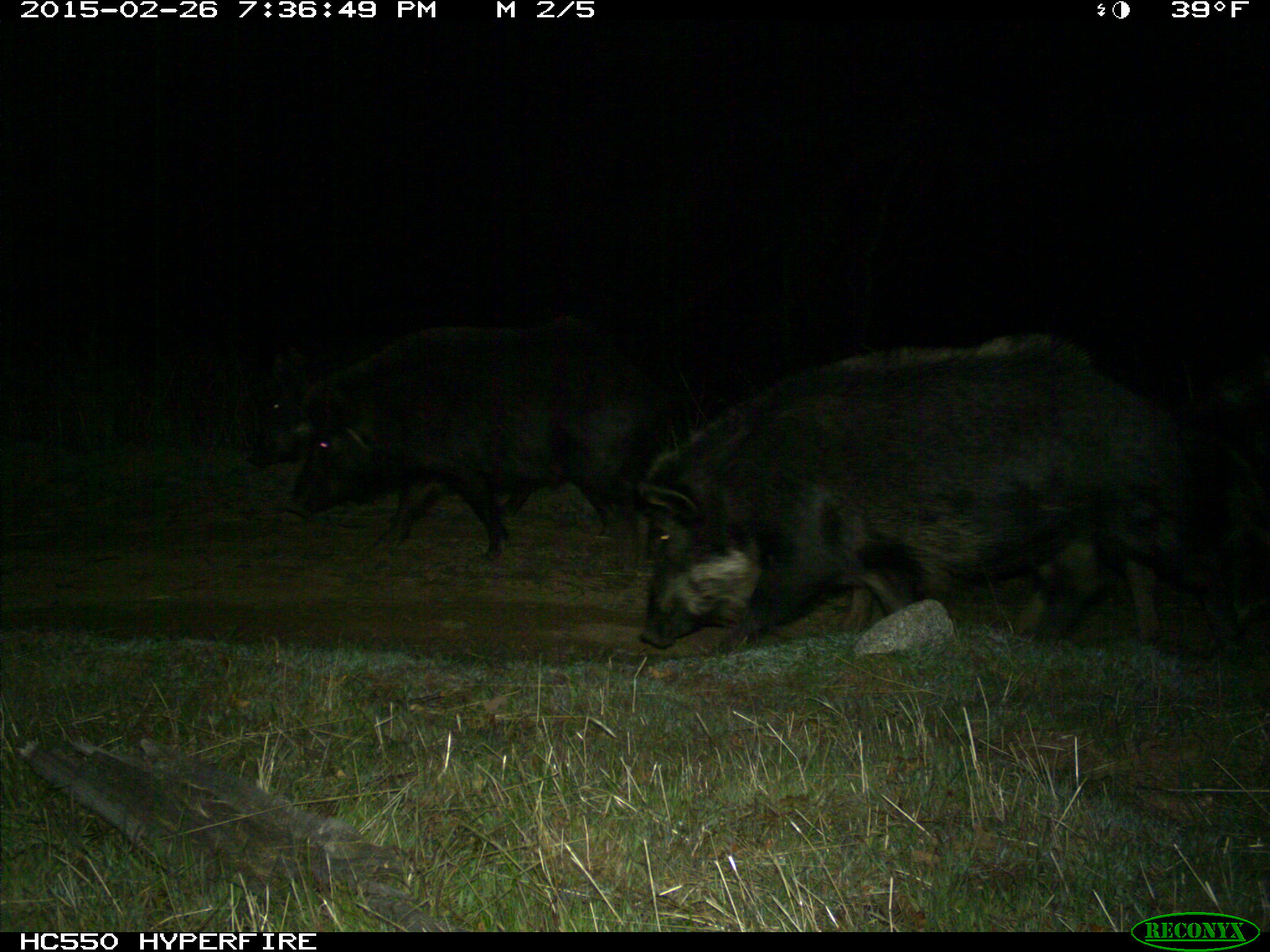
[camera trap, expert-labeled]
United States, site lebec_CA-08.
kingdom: Animalia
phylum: Chordata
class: Mammalia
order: Artiodactyla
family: Suidae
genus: Sus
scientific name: Sus scrofa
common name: wild boar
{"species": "Sus scrofa (wild boar)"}